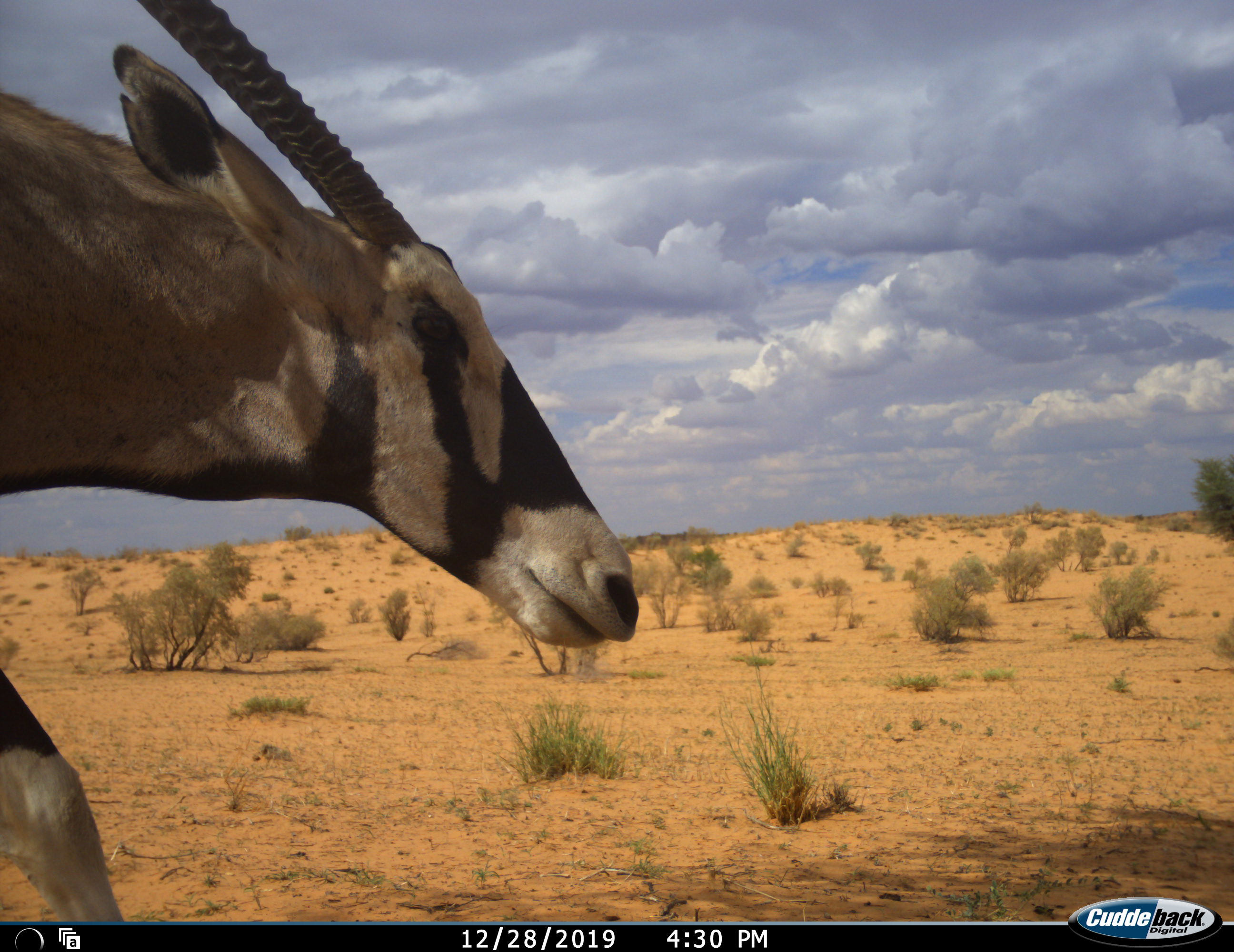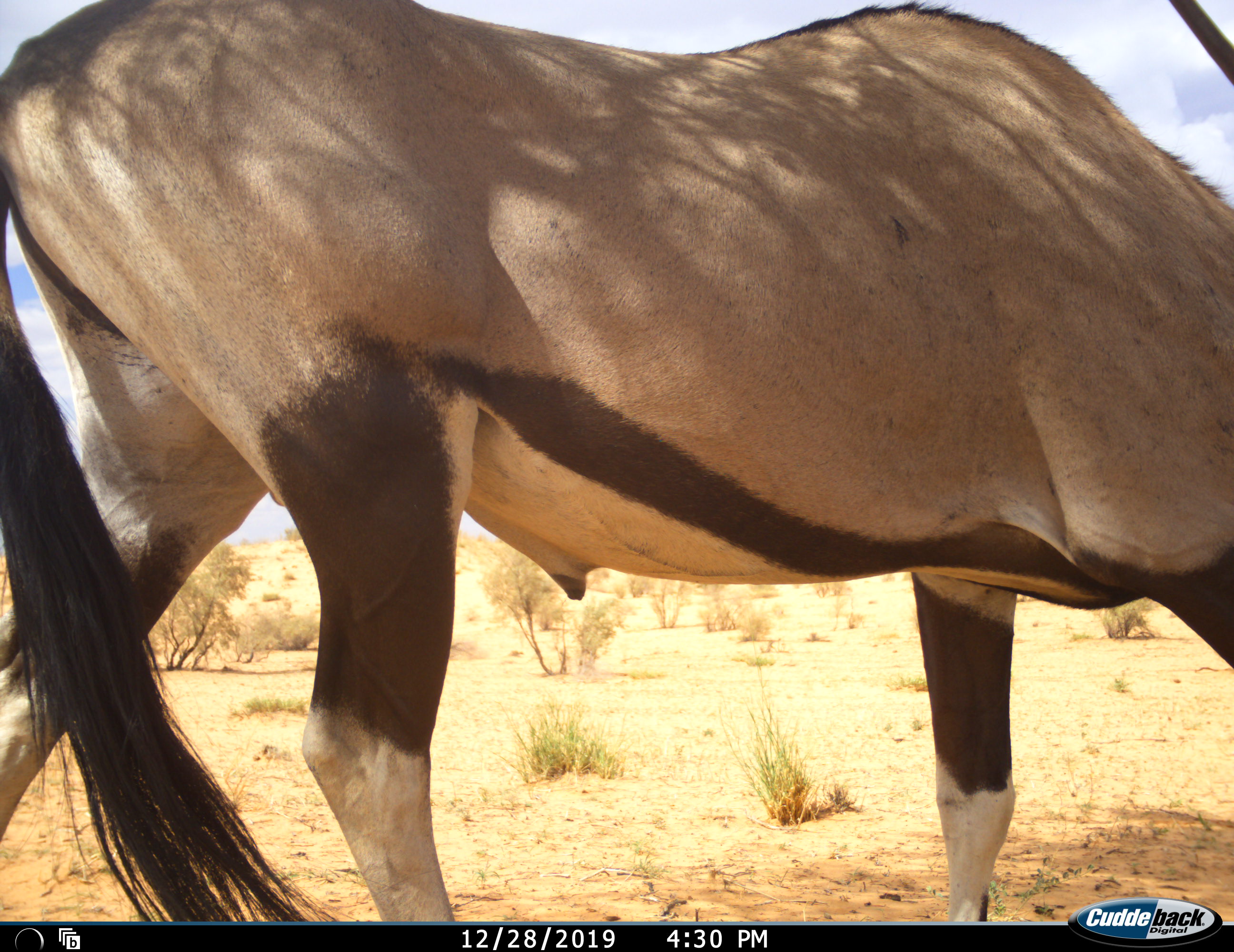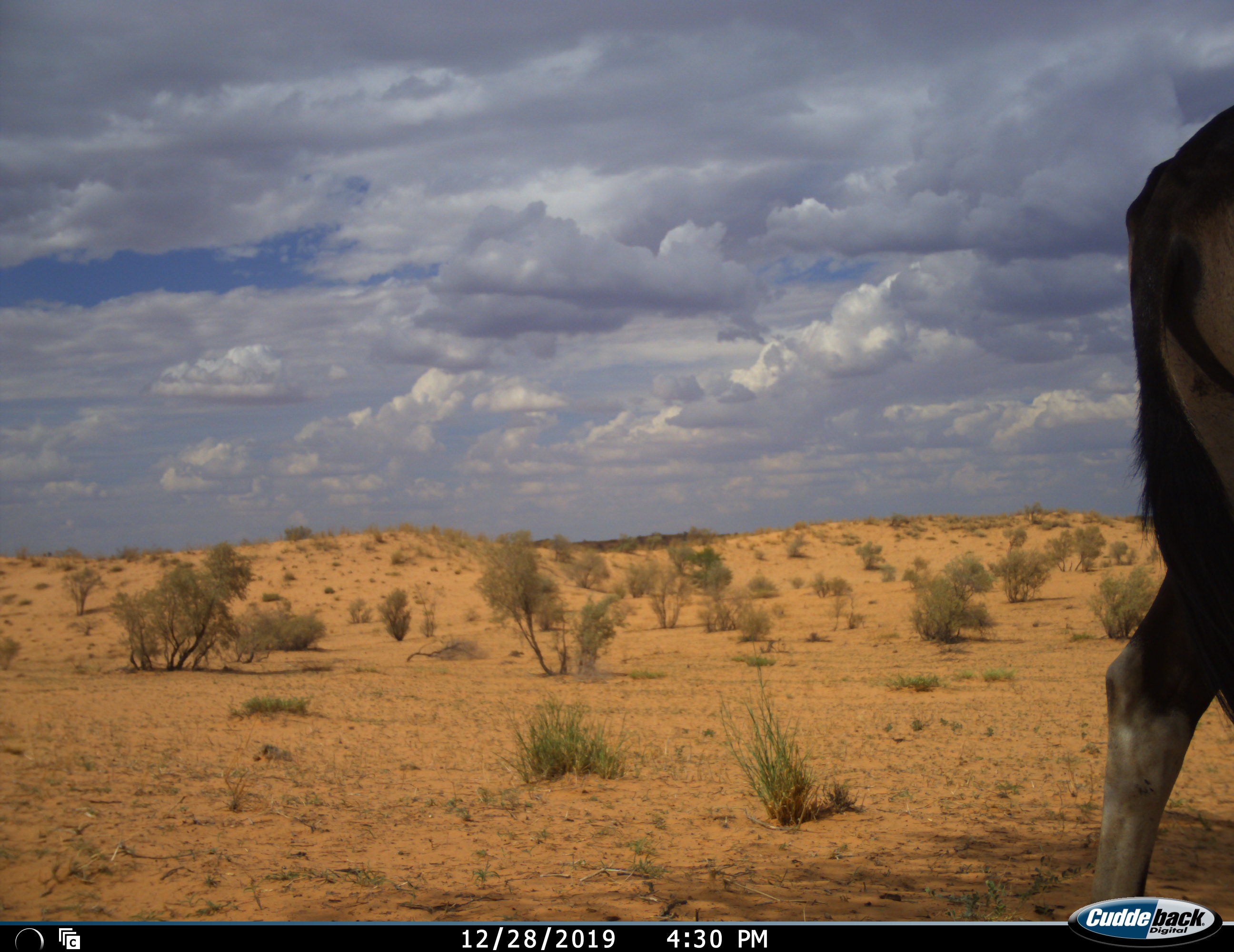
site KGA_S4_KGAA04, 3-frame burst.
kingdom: Animalia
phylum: Chordata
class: Mammalia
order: Artiodactyla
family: Bovidae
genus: Oryx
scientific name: Oryx gazella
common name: gemsbok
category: oryx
Oryx (gemsbok) (Oryx gazella), count 1. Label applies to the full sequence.